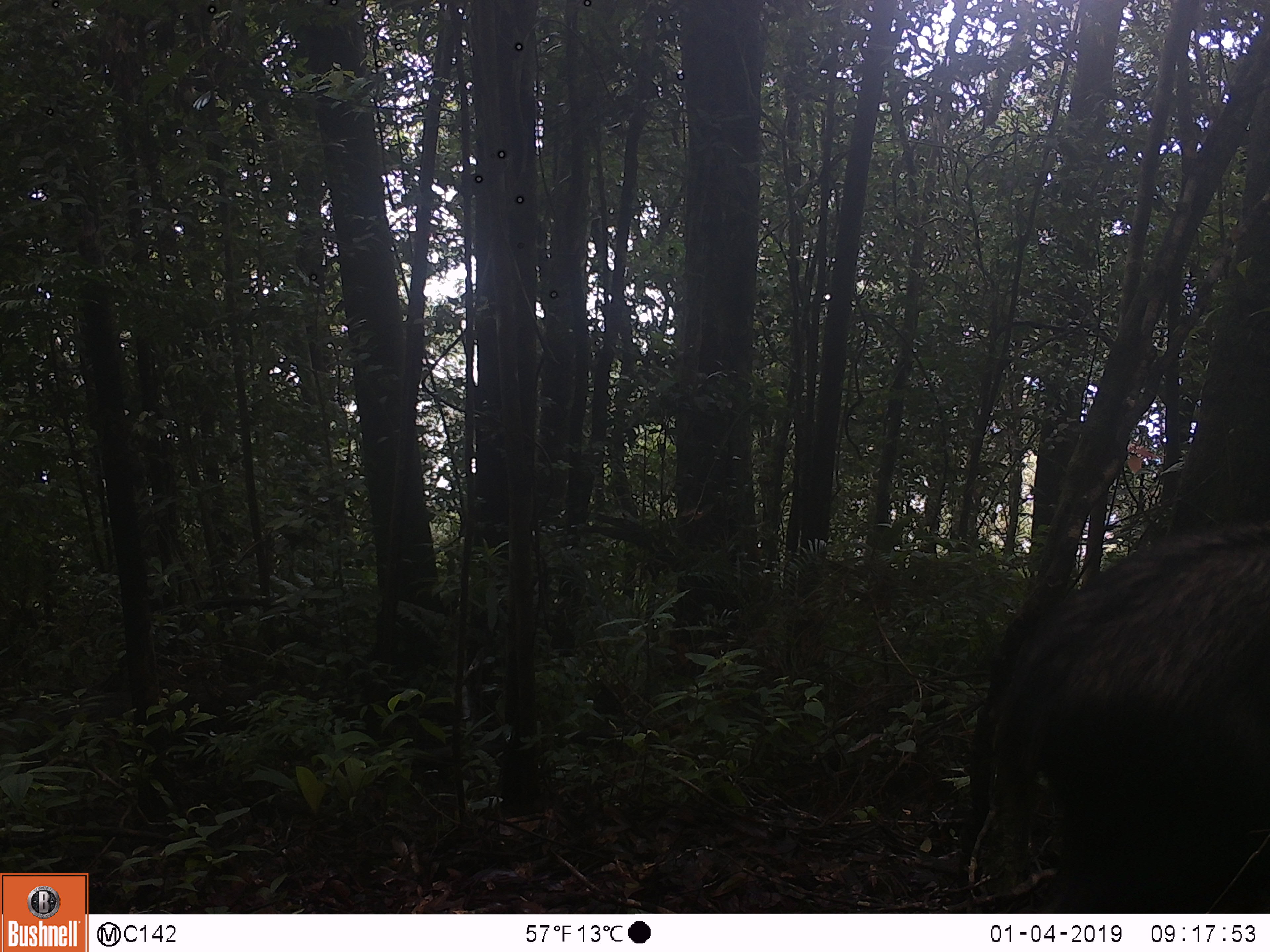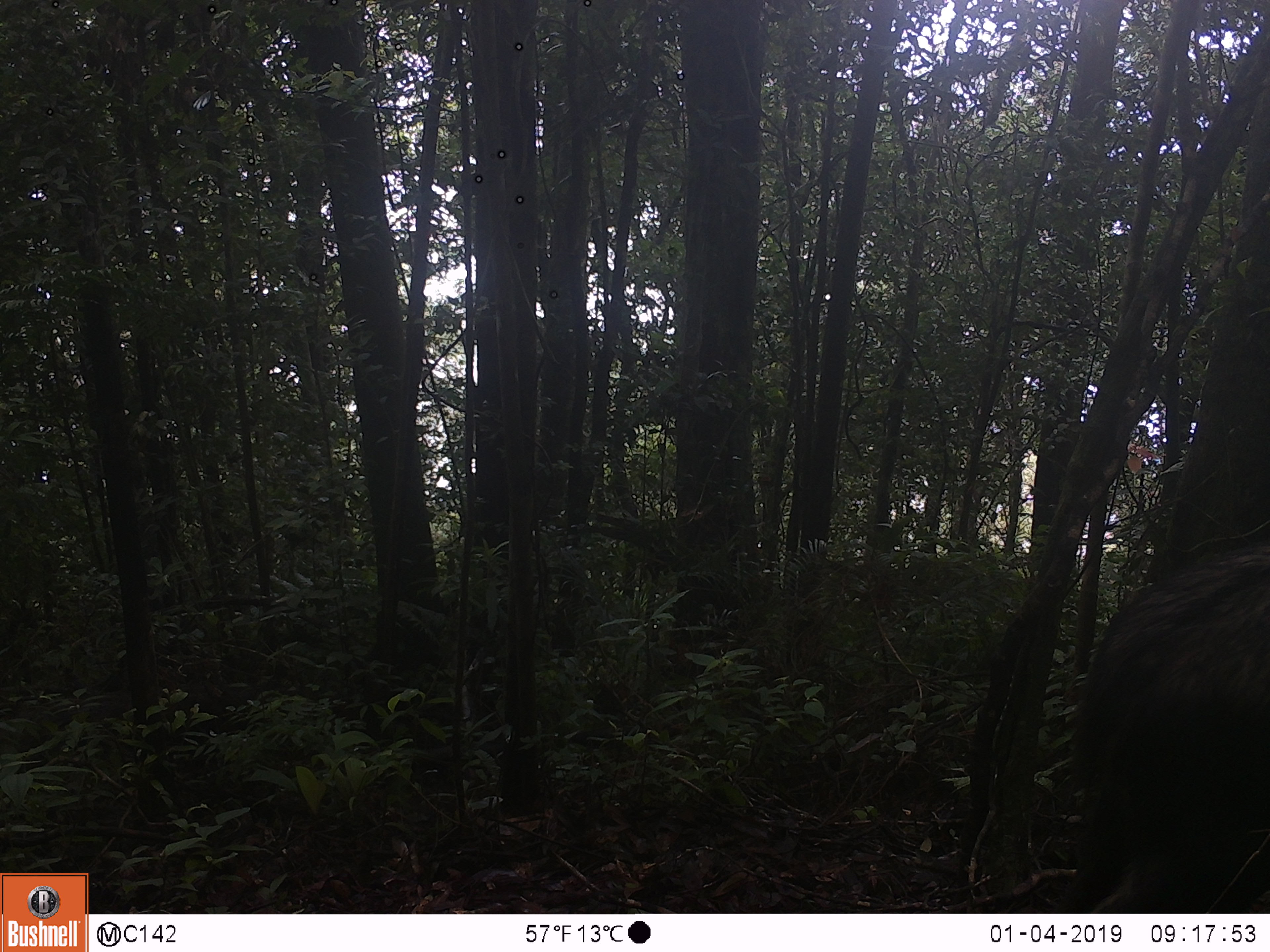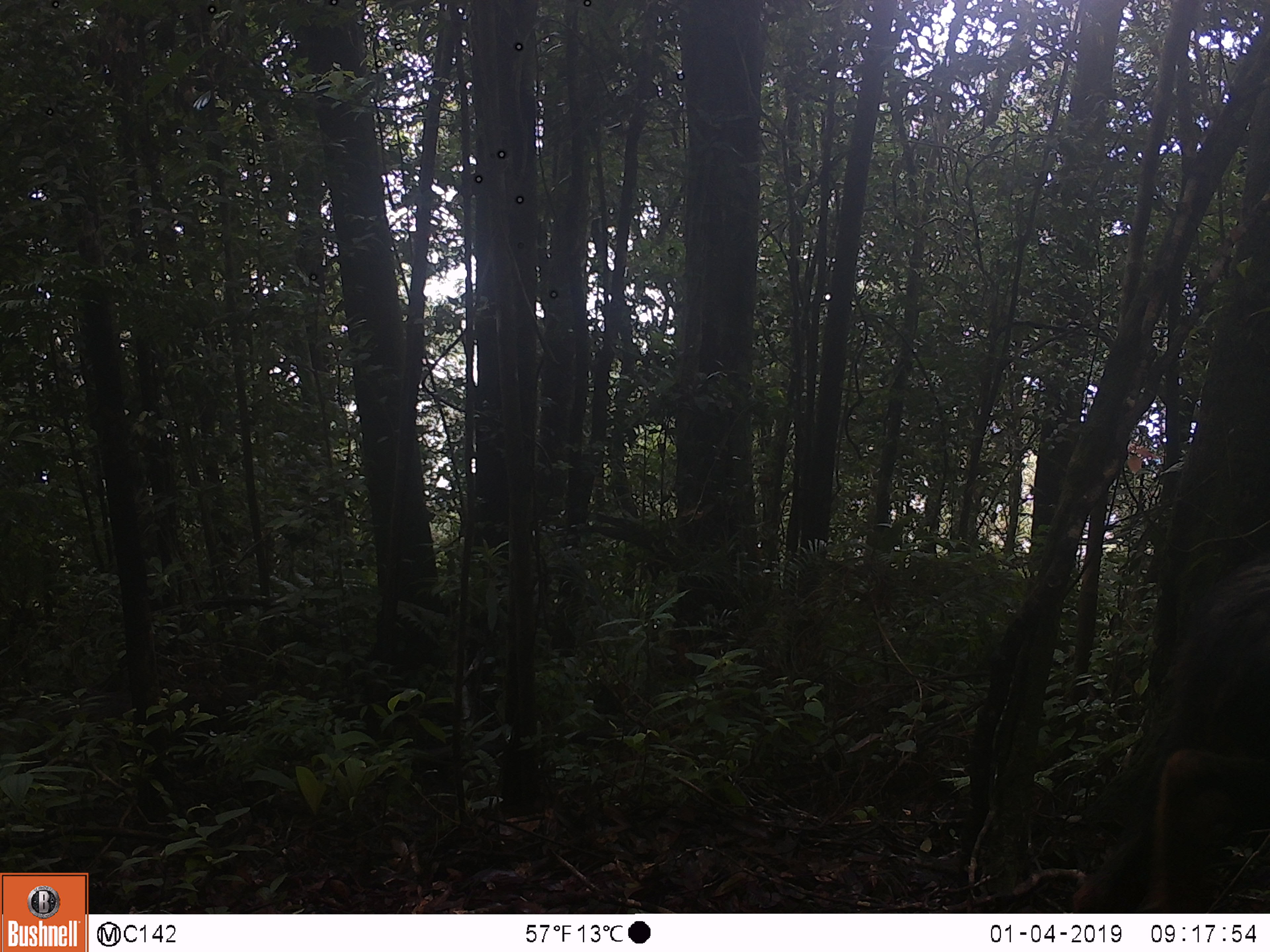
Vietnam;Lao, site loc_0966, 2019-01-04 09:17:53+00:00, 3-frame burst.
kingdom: Animalia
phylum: Chordata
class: Mammalia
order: Artiodactyla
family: Bovidae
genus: Capricornis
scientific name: Capricornis sumatraensis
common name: chinese serow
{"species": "chinese serow (Capricornis sumatraensis)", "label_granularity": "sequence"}